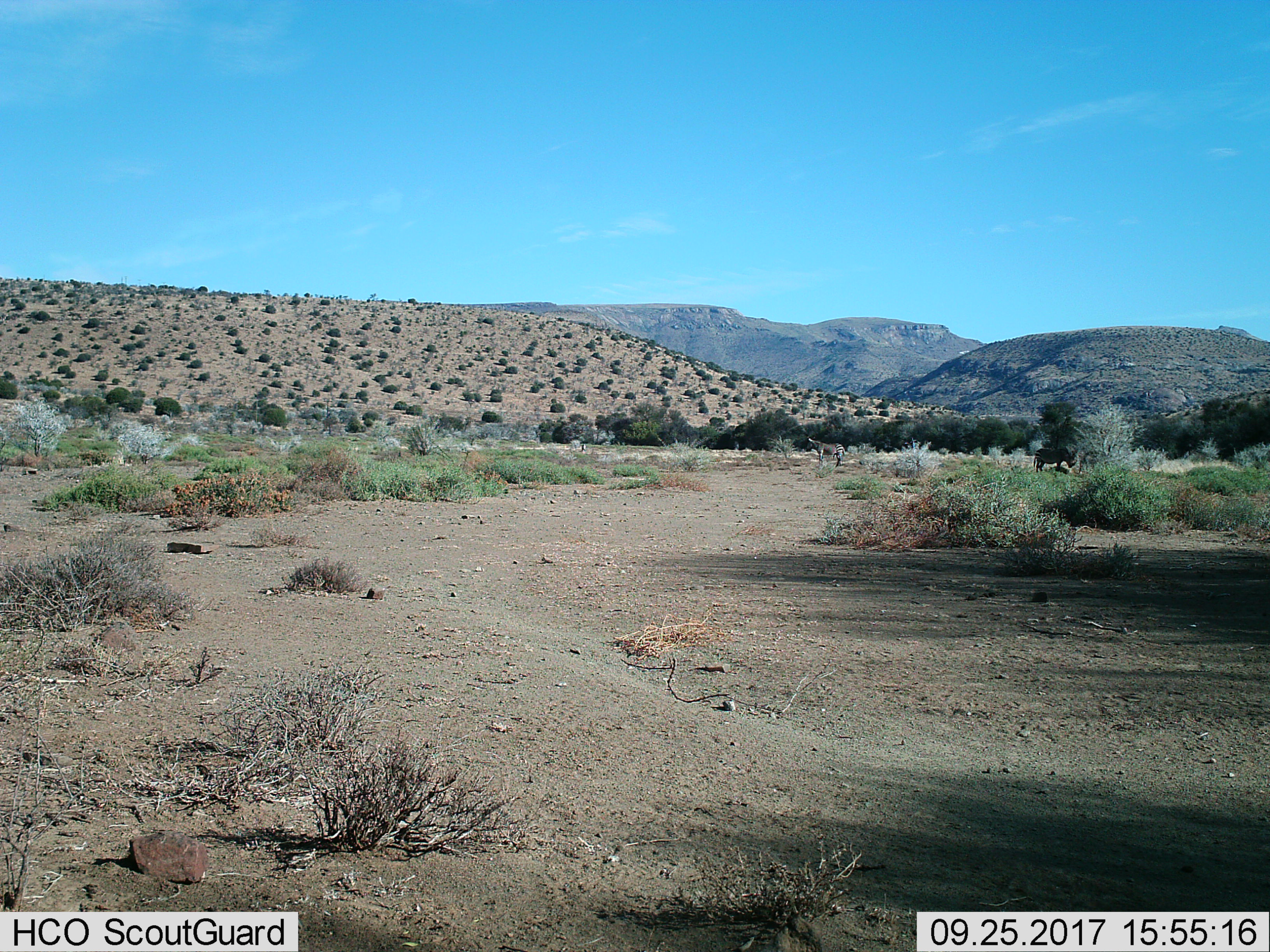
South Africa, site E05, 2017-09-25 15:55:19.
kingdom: Animalia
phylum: Chordata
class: Mammalia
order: Perissodactyla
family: Equidae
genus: Equus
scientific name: Equus zebra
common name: mountain zebra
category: zebramountain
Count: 2.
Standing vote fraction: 83%.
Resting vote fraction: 0%.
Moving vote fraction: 0%.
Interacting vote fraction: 0%.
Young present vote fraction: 0%.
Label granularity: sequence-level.